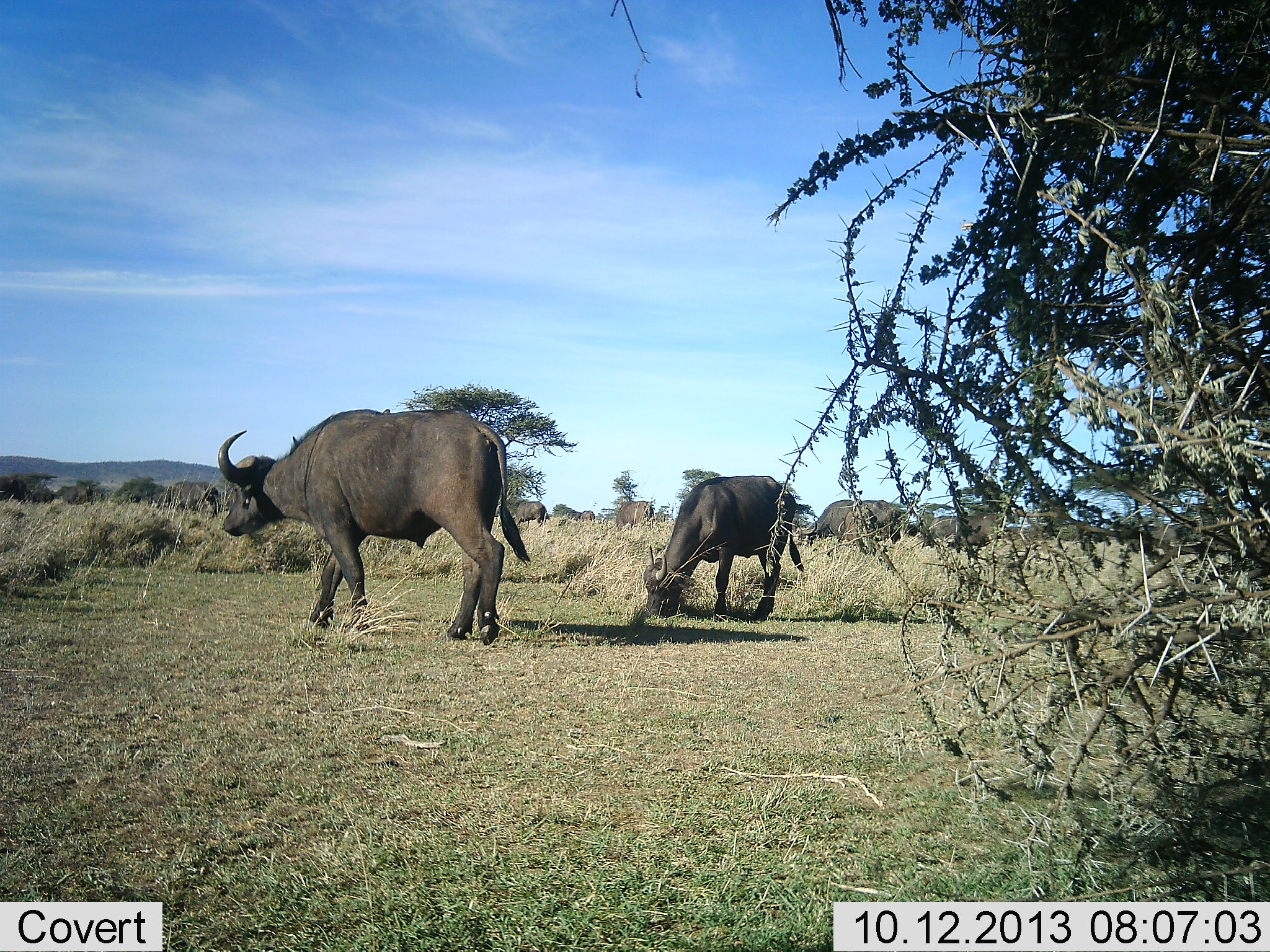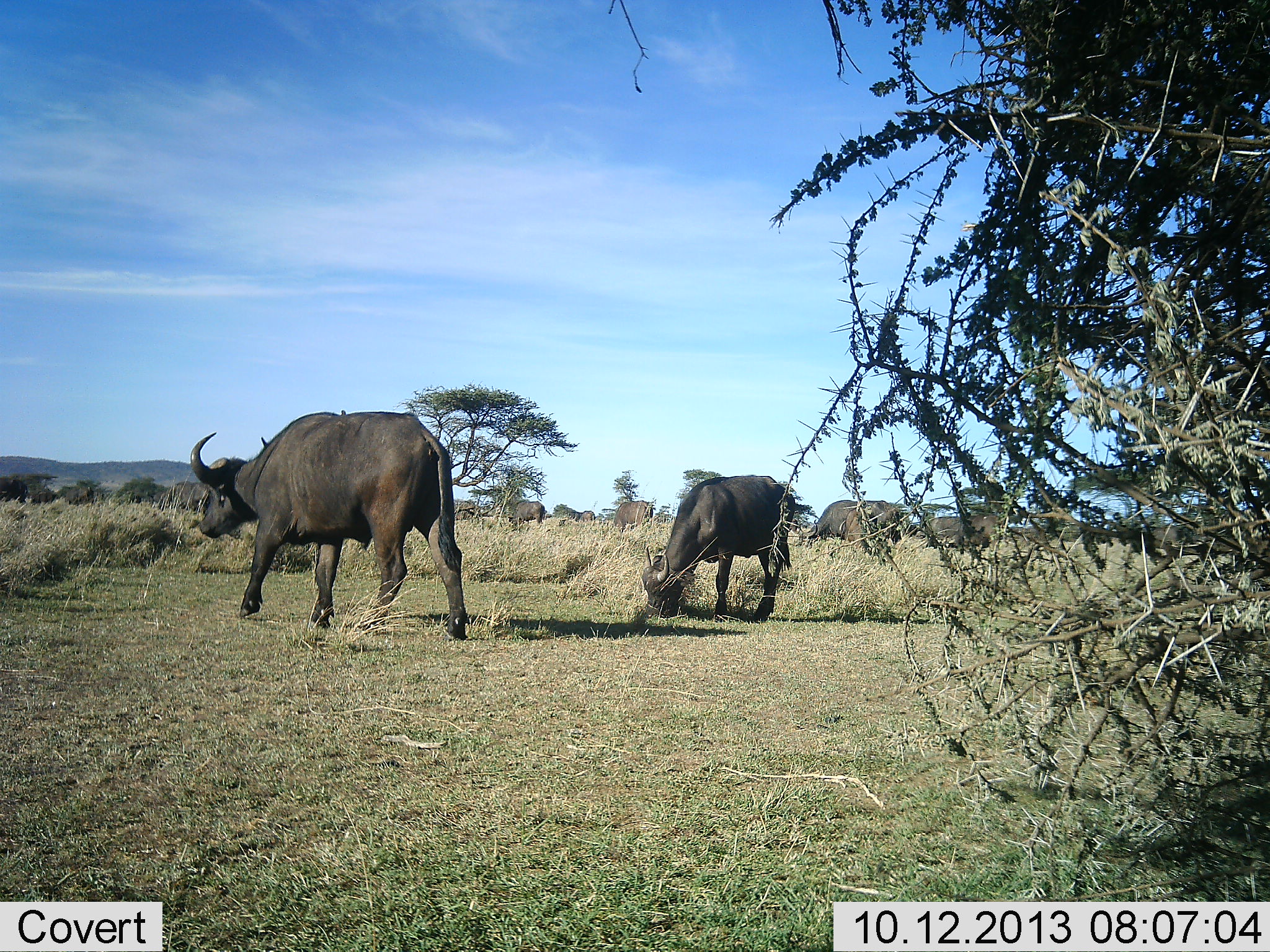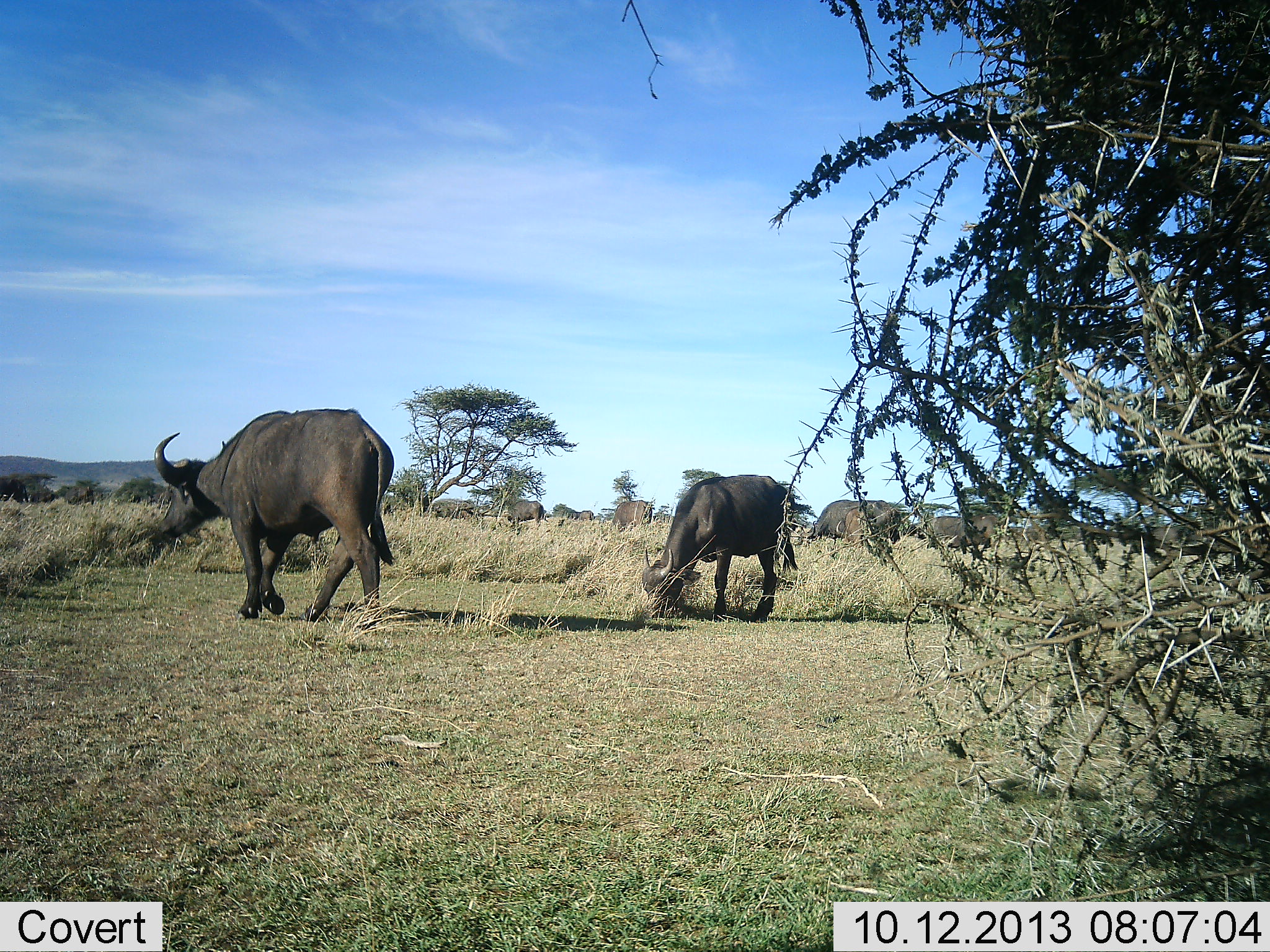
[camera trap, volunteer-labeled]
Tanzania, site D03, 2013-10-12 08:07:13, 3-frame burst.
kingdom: Animalia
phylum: Chordata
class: Mammalia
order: Artiodactyla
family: Bovidae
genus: Syncerus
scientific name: Syncerus caffer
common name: cape buffalo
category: buffalo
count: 10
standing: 64%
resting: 0%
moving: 64%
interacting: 0%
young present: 7%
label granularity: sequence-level